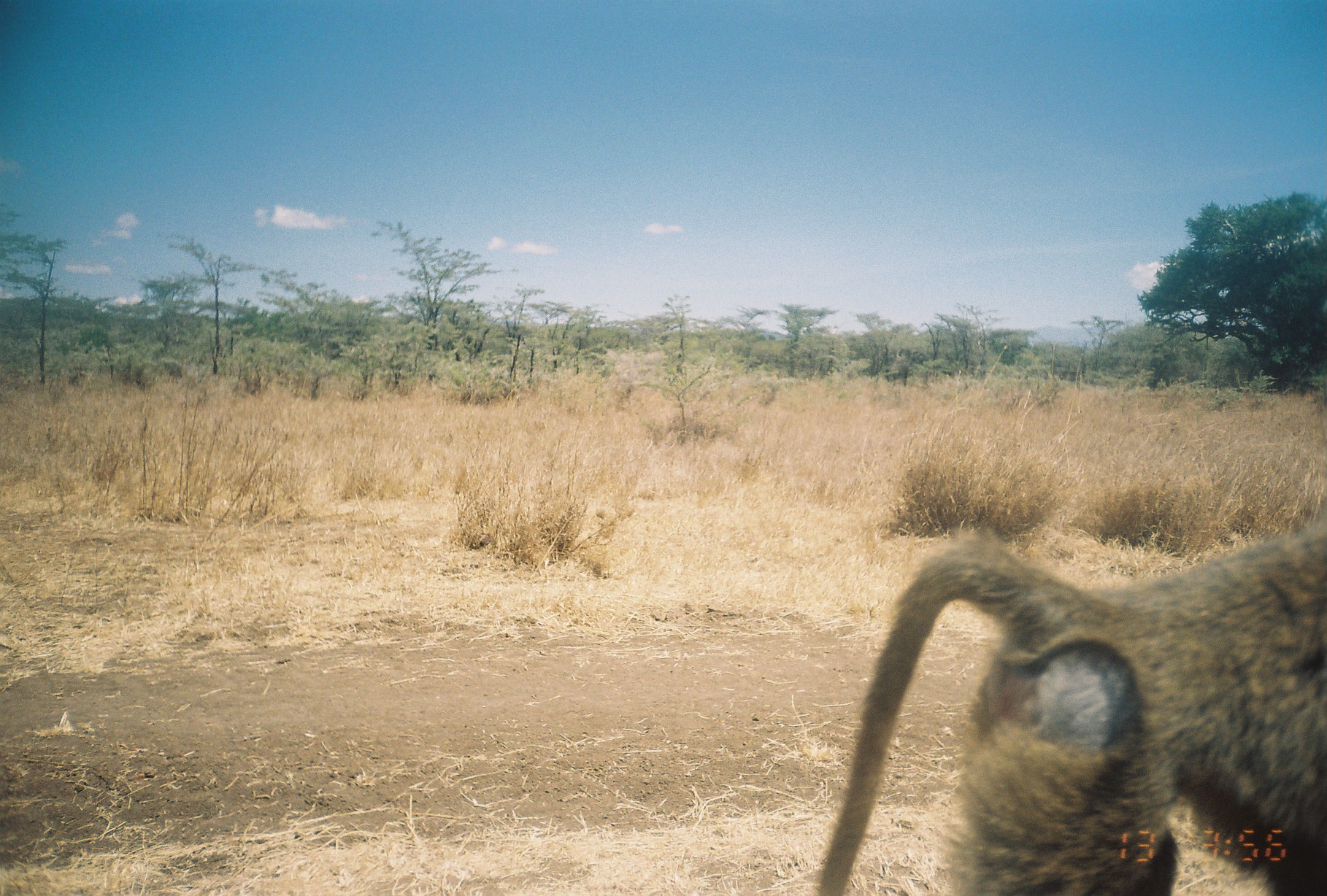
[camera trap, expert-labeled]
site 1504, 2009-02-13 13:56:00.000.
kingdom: Animalia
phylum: Chordata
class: Mammalia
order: Primates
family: Cercopithecidae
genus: Papio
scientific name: Papio anubis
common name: olive baboon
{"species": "Papio anubis (olive baboon)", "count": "1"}